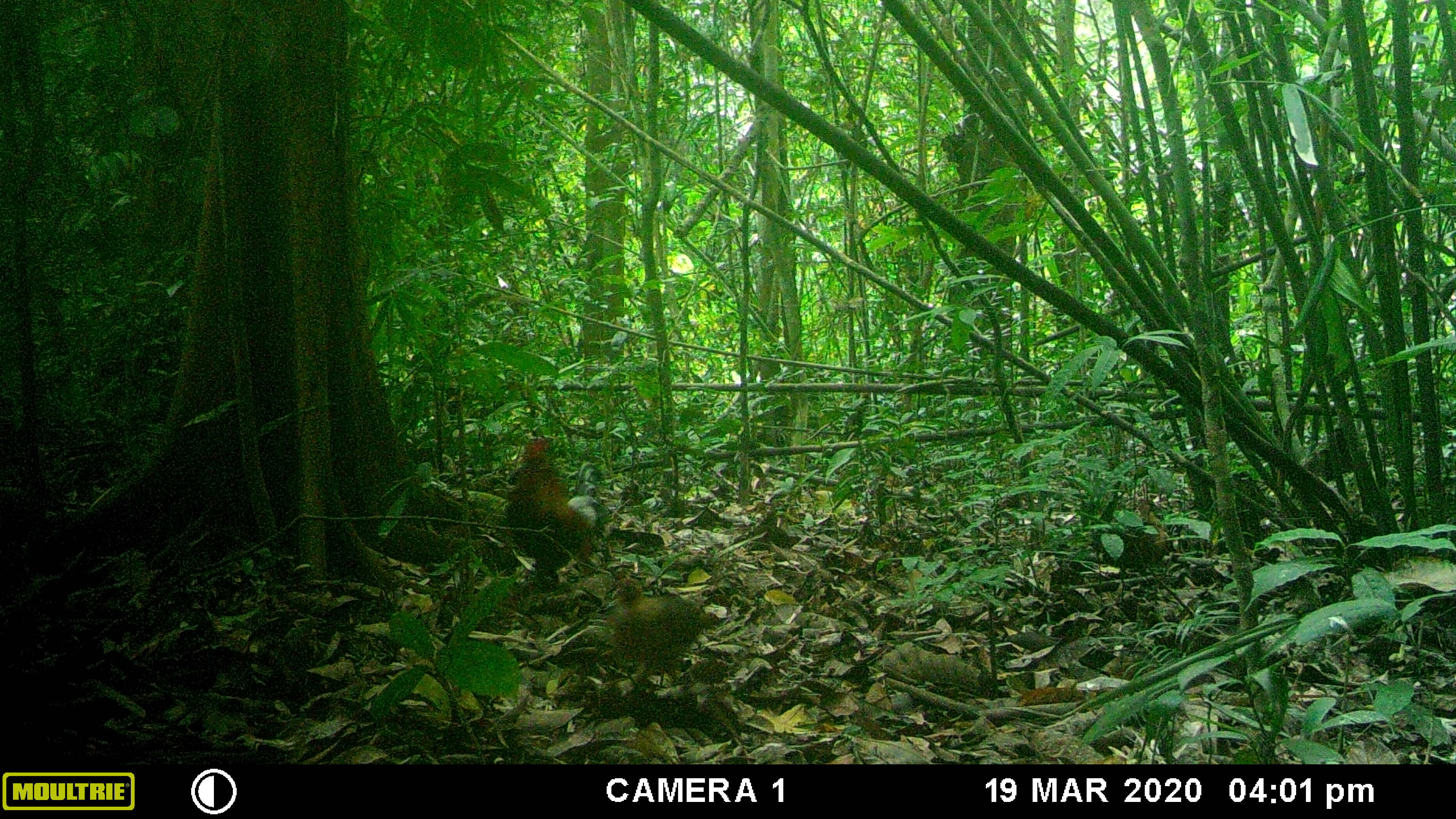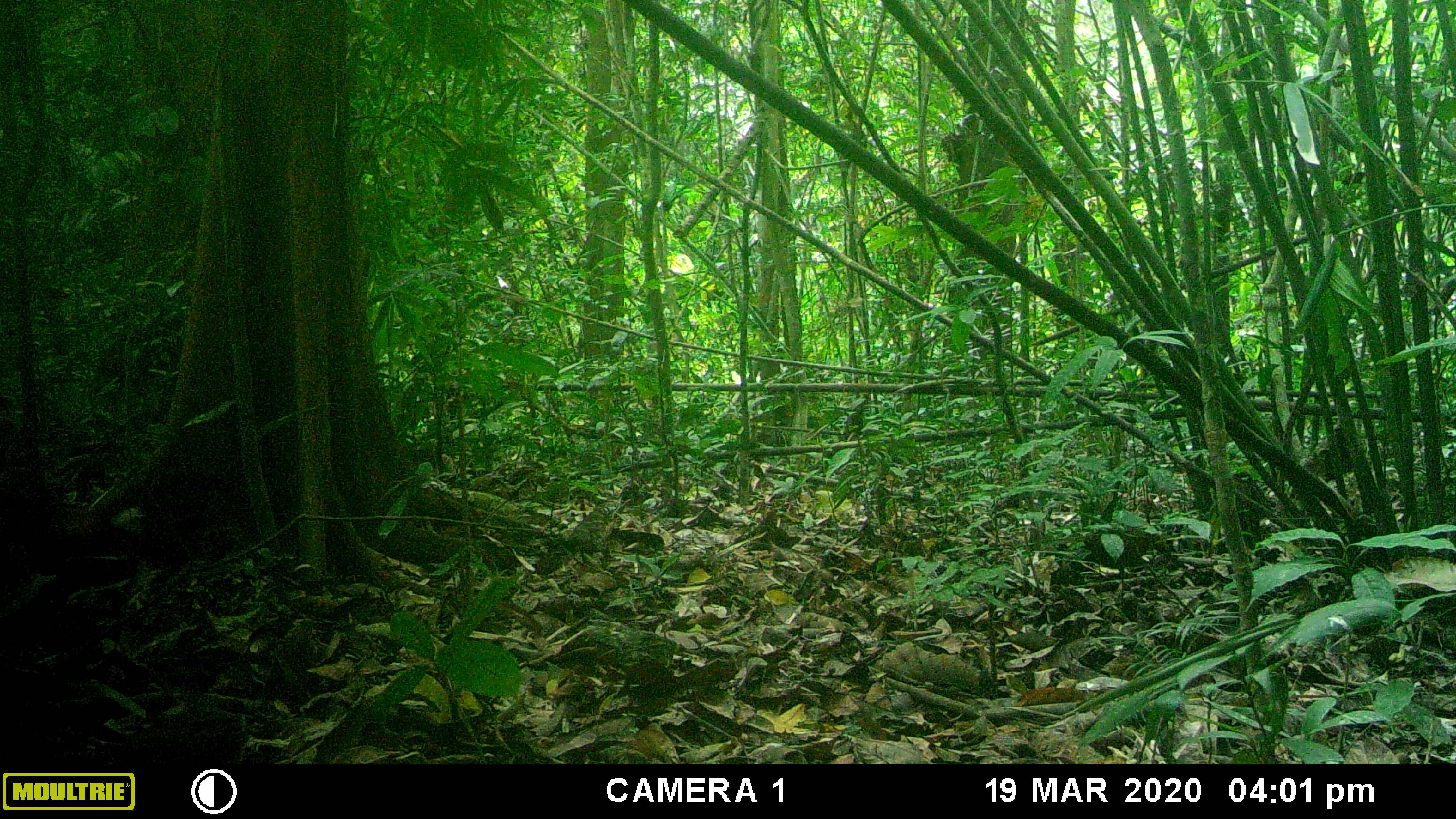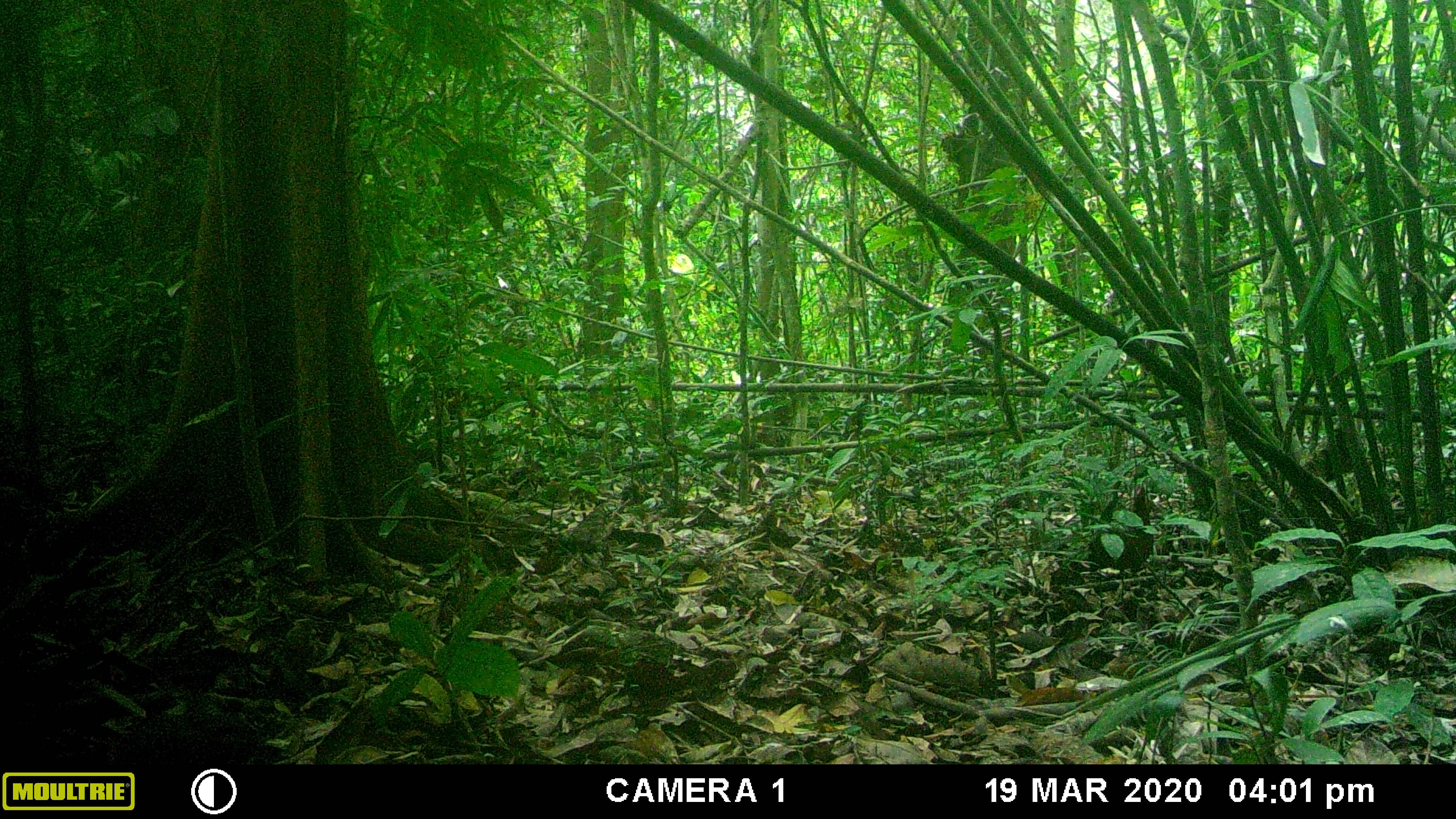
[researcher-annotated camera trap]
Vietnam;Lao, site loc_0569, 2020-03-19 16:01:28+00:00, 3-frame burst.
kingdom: Animalia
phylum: Chordata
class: Aves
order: Galliformes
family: Phasianidae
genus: Gallus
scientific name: Gallus gallus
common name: red junglefowl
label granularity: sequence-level